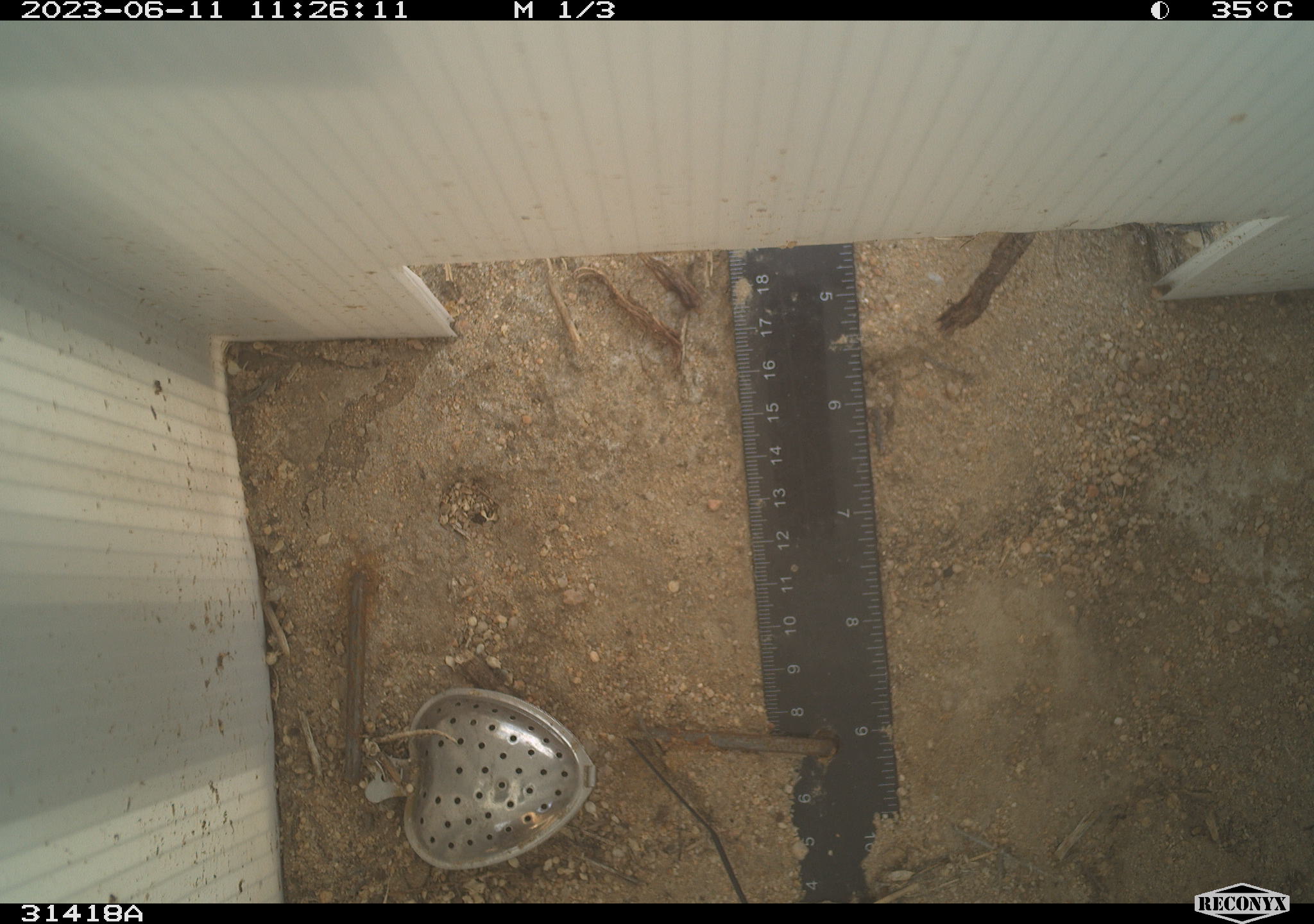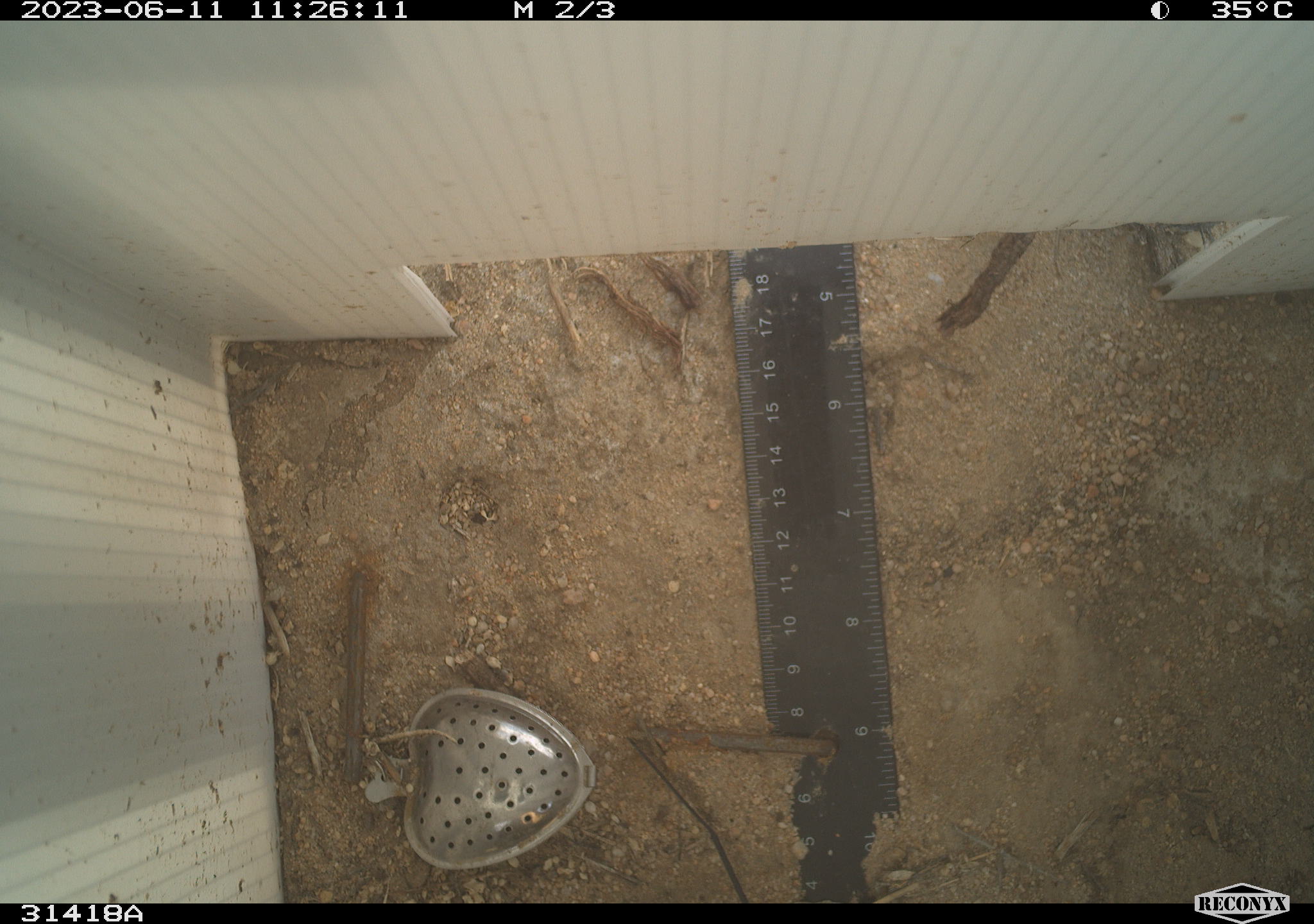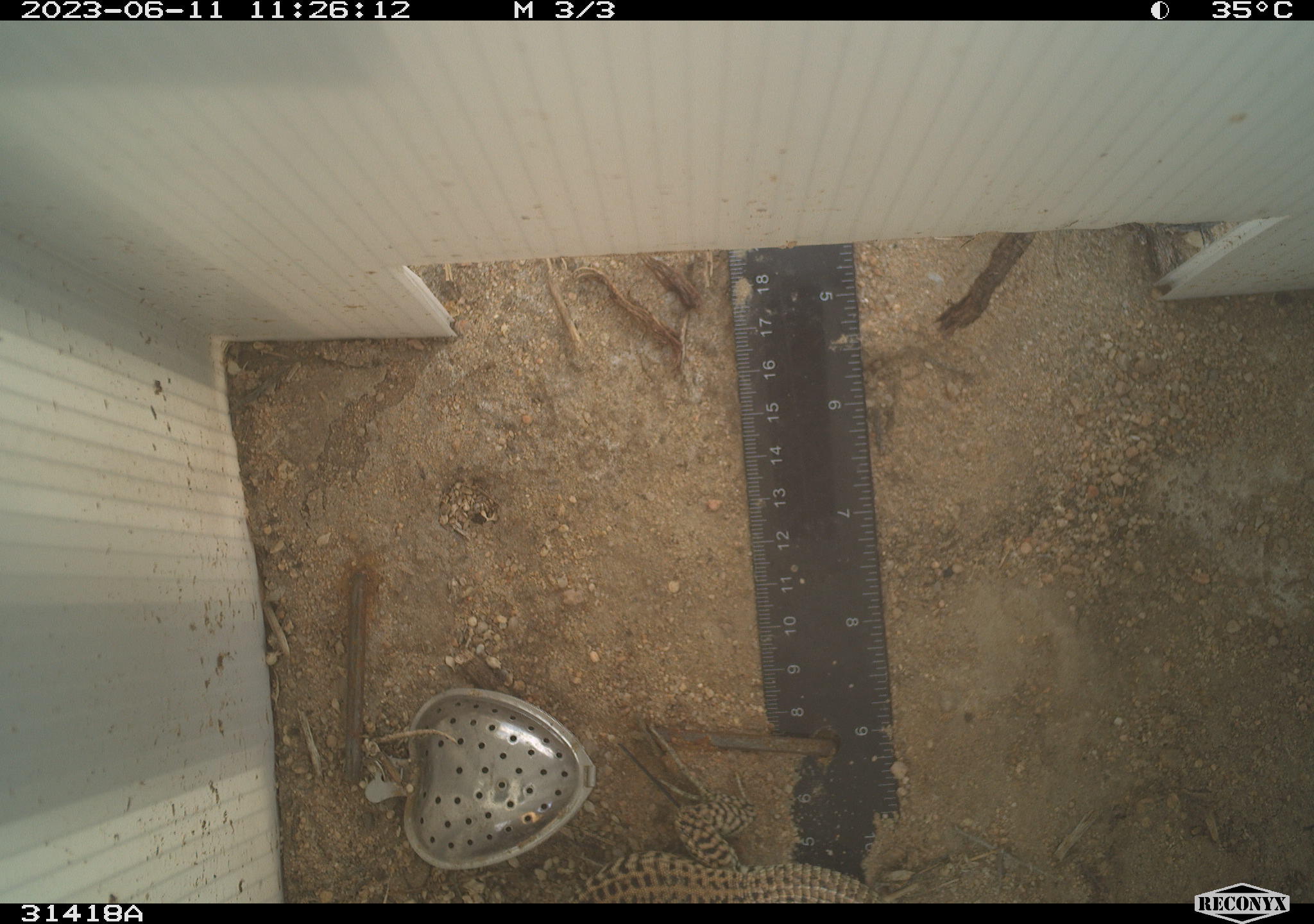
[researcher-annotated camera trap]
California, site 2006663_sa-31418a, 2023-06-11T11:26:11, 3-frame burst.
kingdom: Animalia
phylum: Chordata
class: Reptilia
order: Squamata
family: Teiidae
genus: Aspidoscelis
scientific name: Aspidoscelis tigris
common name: western whiptail